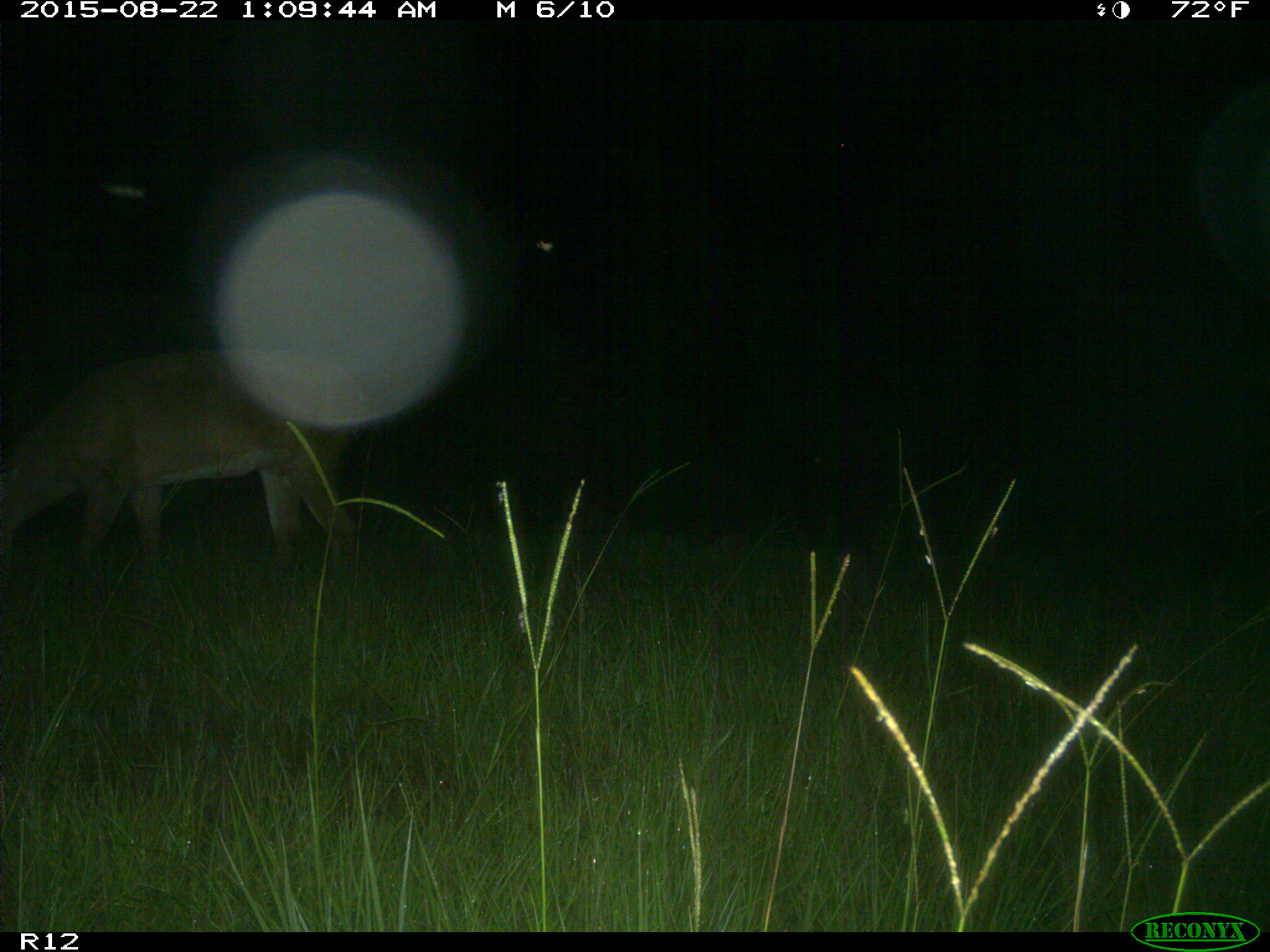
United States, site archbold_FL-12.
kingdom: Animalia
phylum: Chordata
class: Mammalia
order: Artiodactyla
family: Cervidae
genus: Odocoileus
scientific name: Odocoileus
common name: deer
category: unidentified deer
Unidentified deer (deer) (Odocoileus).